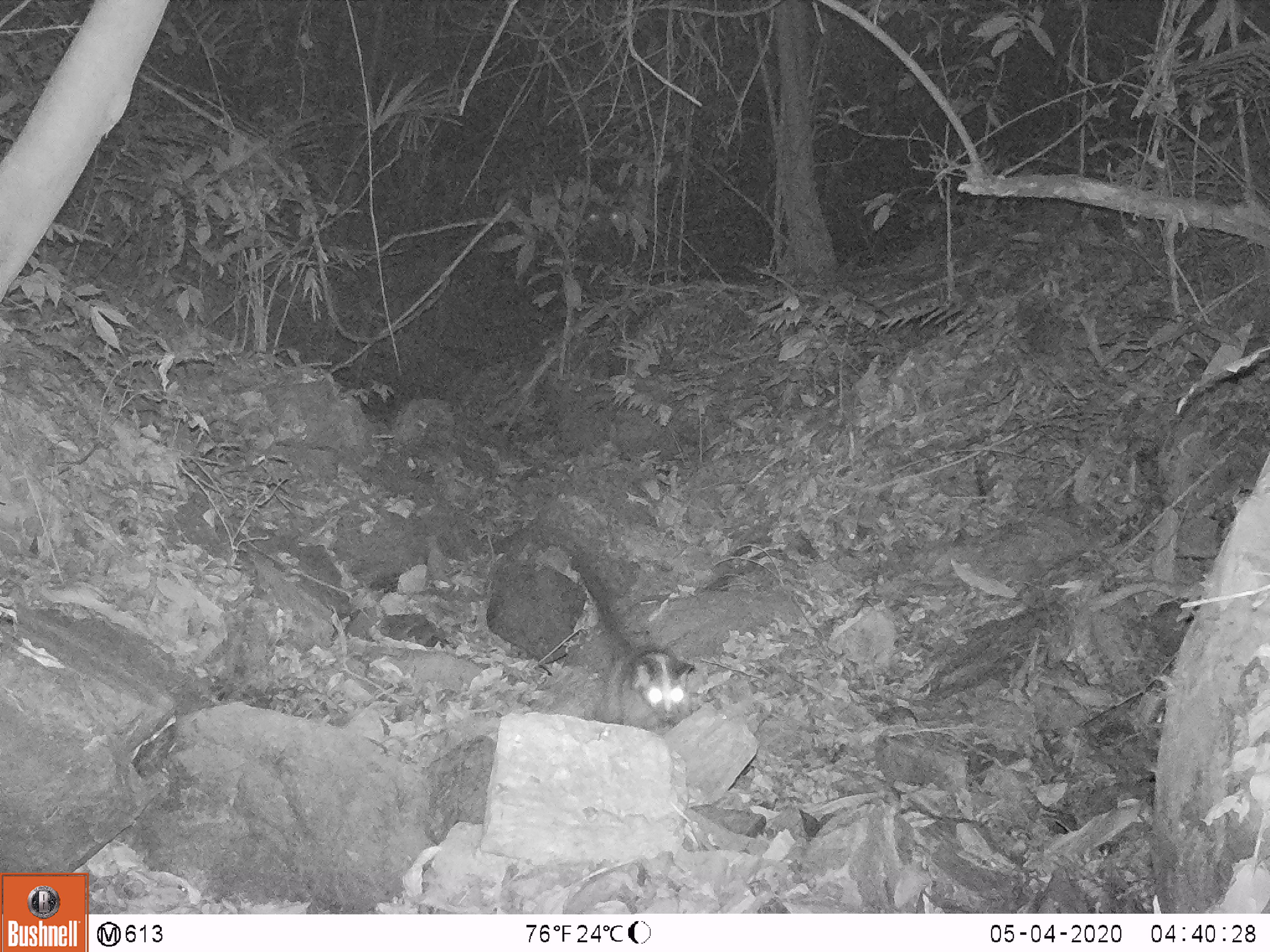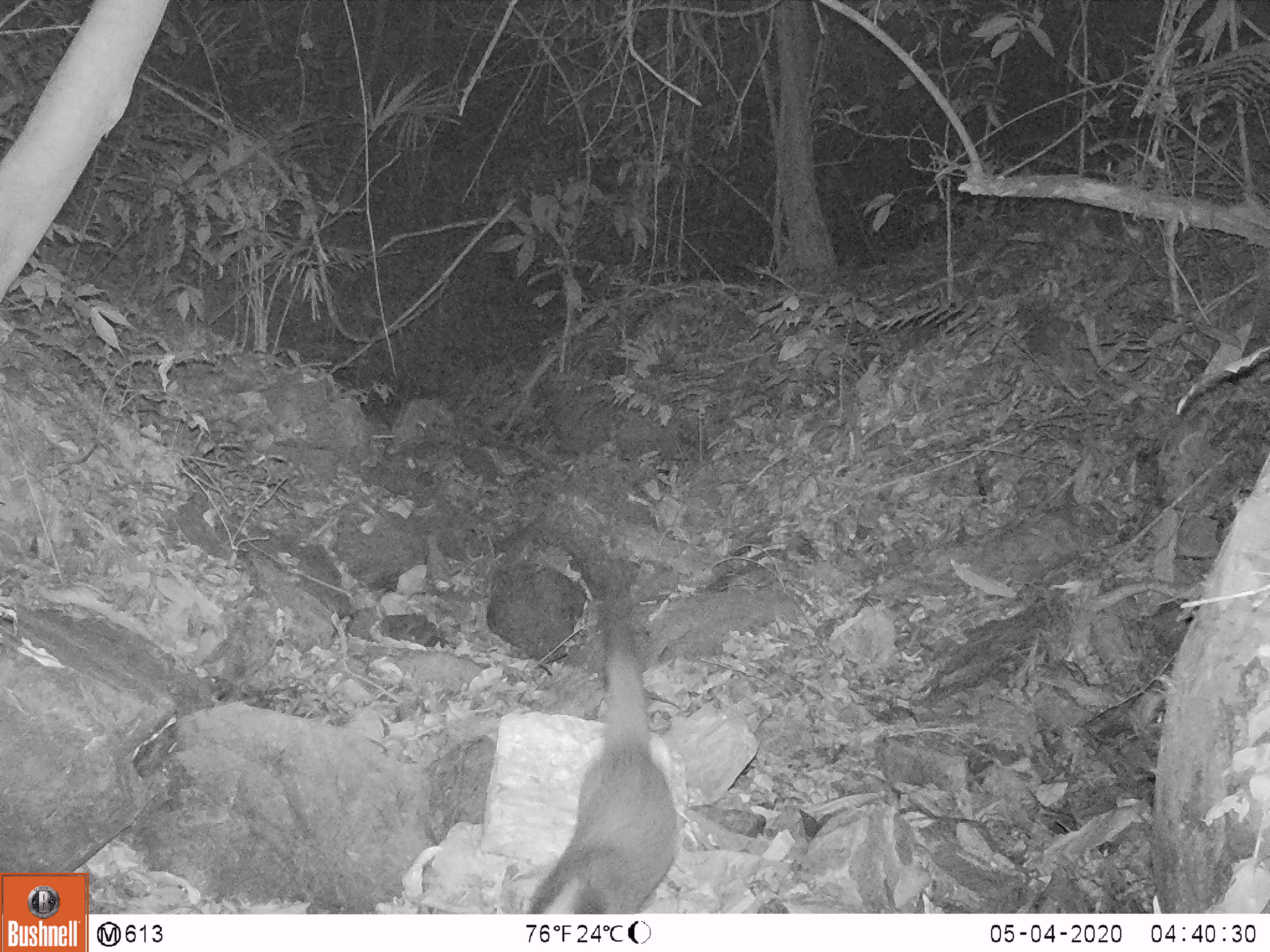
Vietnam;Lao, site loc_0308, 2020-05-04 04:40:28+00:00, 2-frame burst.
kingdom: Animalia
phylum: Chordata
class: Mammalia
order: Carnivora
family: Viverridae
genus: Paguma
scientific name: Paguma larvata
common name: masked palm civet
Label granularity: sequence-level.